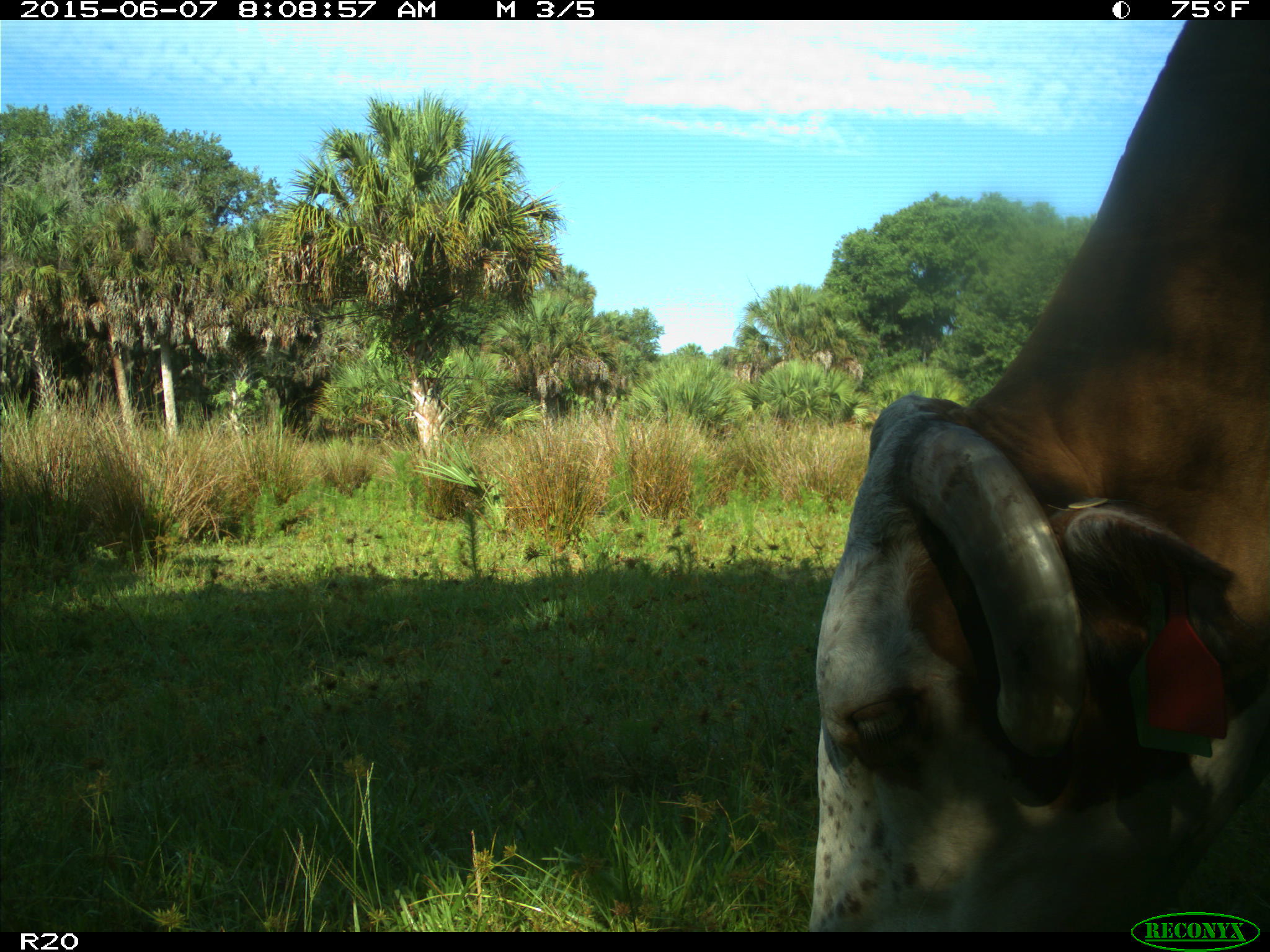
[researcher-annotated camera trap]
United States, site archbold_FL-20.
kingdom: Animalia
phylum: Chordata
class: Mammalia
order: Artiodactyla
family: Bovidae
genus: Bos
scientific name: Bos taurus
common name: domestic cow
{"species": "Bos taurus (domestic cow)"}